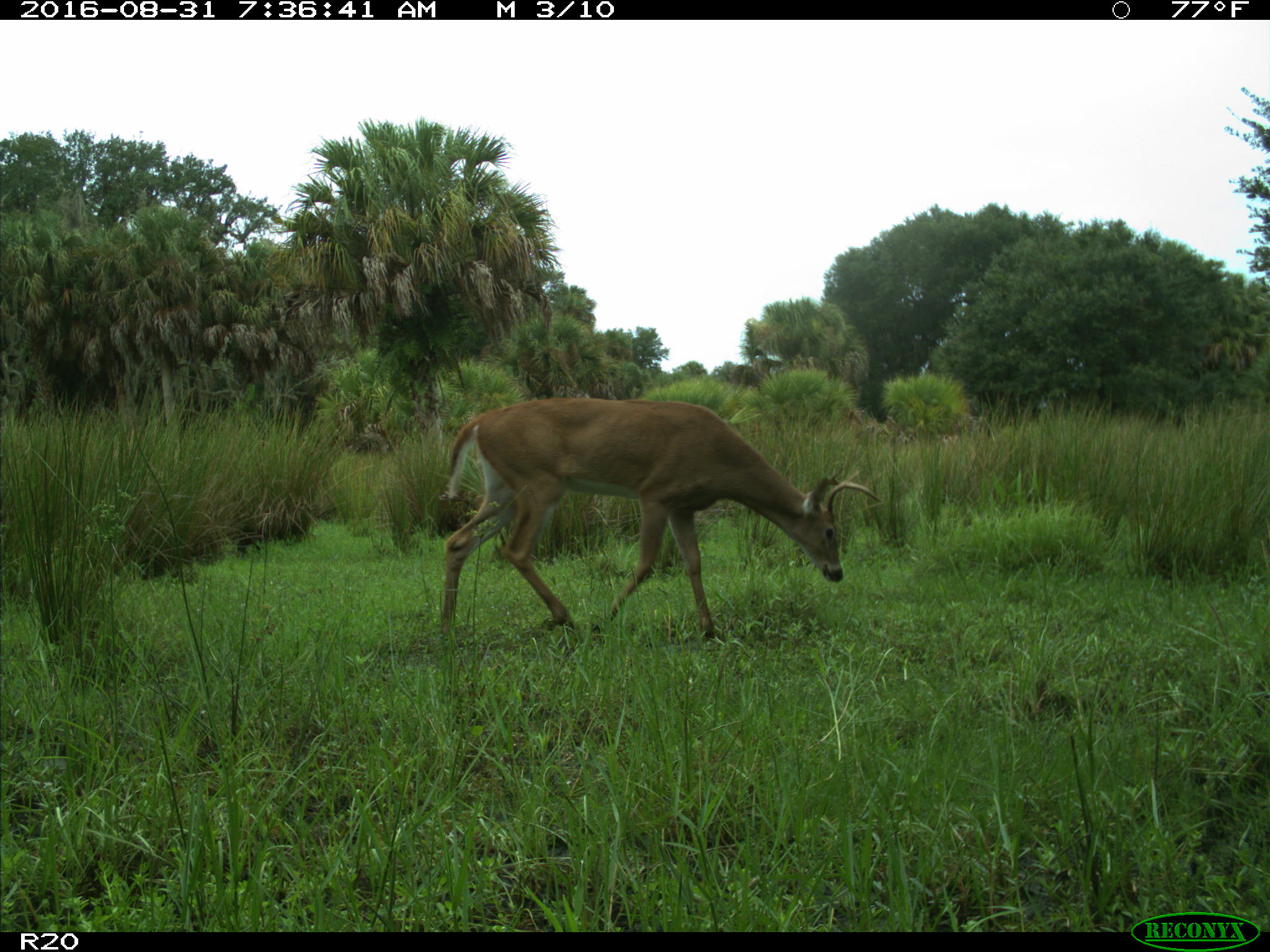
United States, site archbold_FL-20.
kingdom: Animalia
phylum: Chordata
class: Mammalia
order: Artiodactyla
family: Cervidae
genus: Odocoileus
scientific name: Odocoileus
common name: deer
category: unidentified deer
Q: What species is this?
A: Unidentified deer (deer) (Odocoileus).